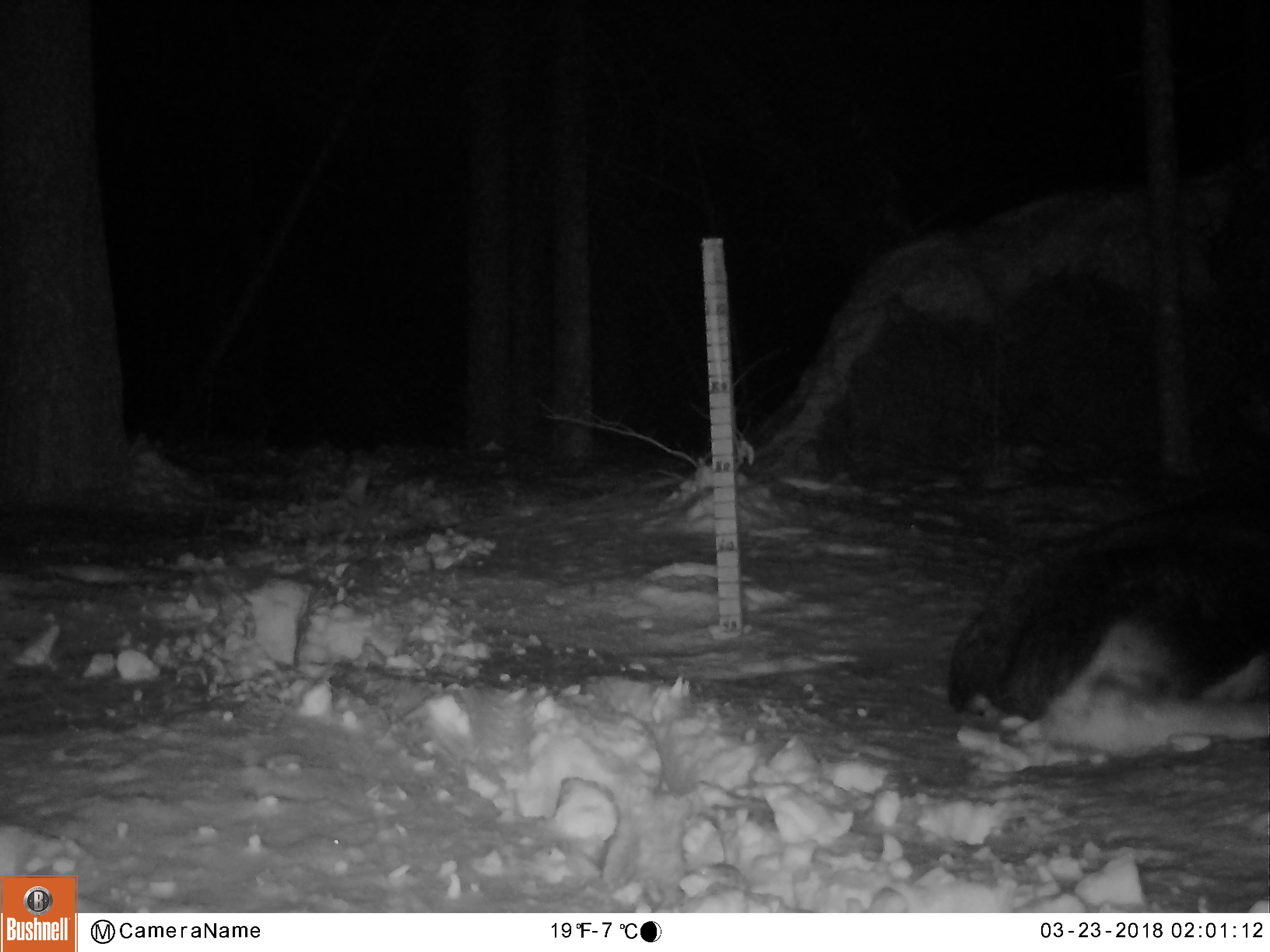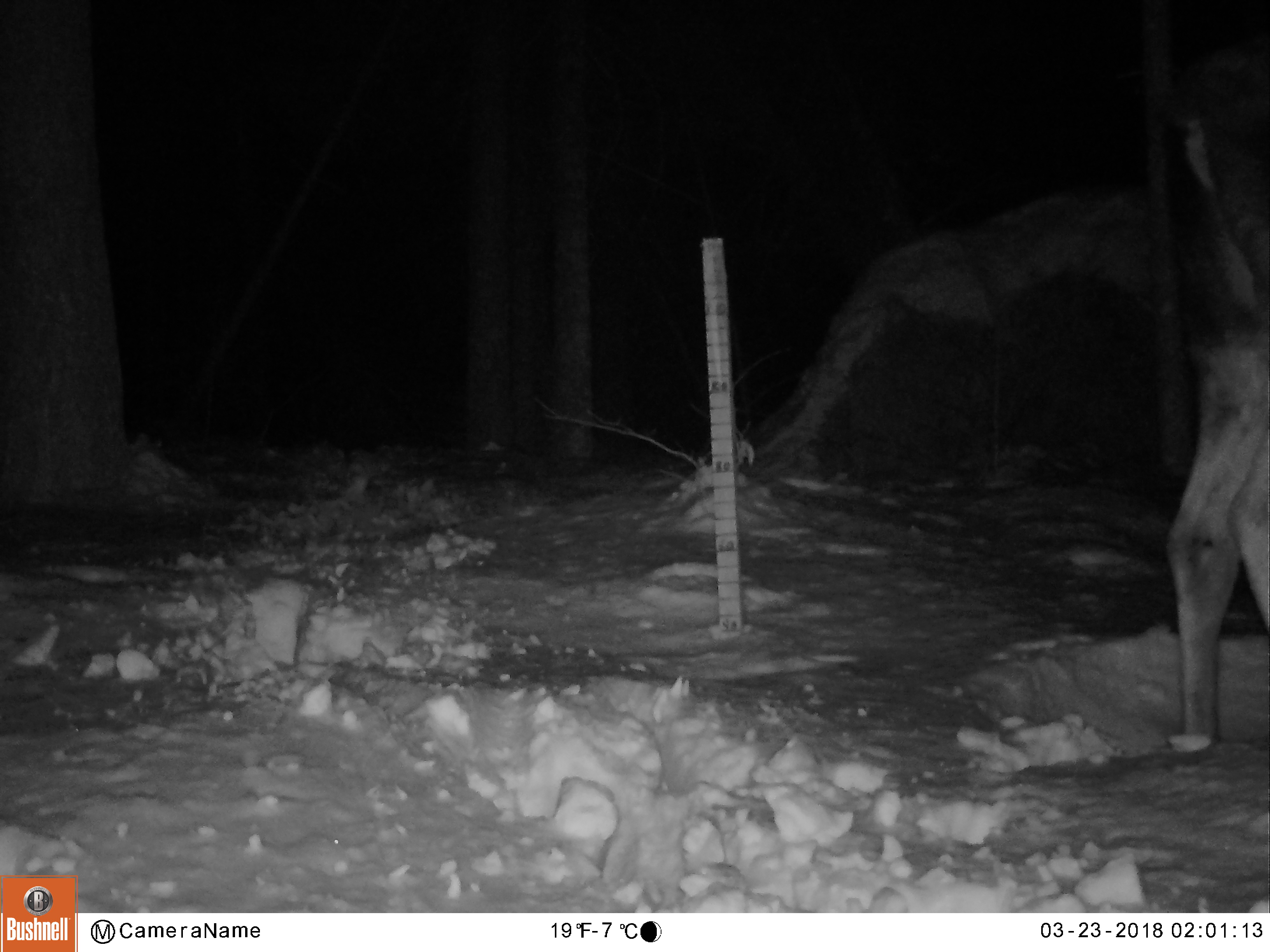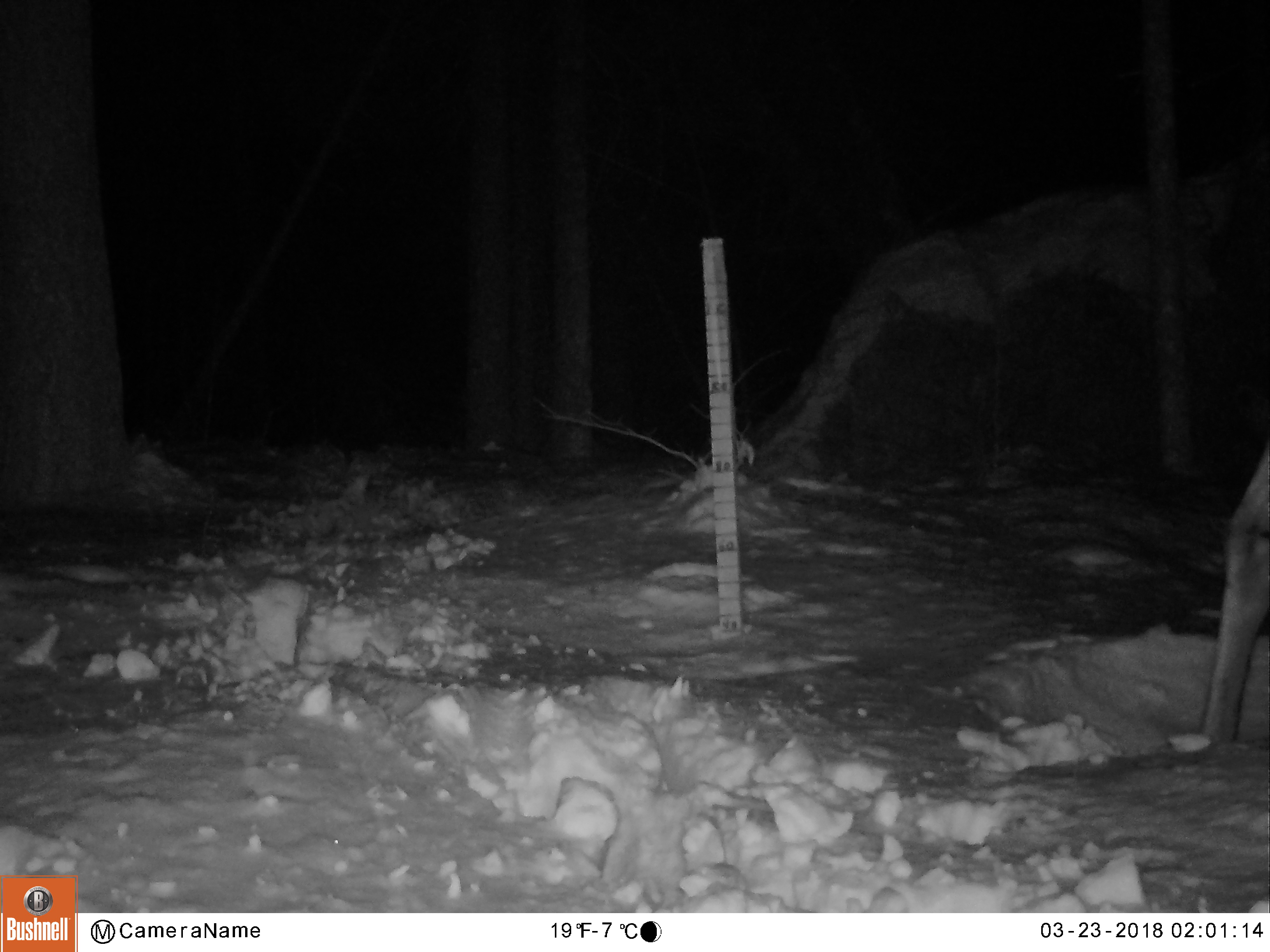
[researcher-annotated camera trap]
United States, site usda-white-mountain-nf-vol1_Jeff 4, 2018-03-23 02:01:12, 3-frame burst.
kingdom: Animalia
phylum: Chordata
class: Mammalia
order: Artiodactyla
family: Cervidae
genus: Alces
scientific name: Alces alces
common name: moose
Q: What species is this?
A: Moose (Alces alces).